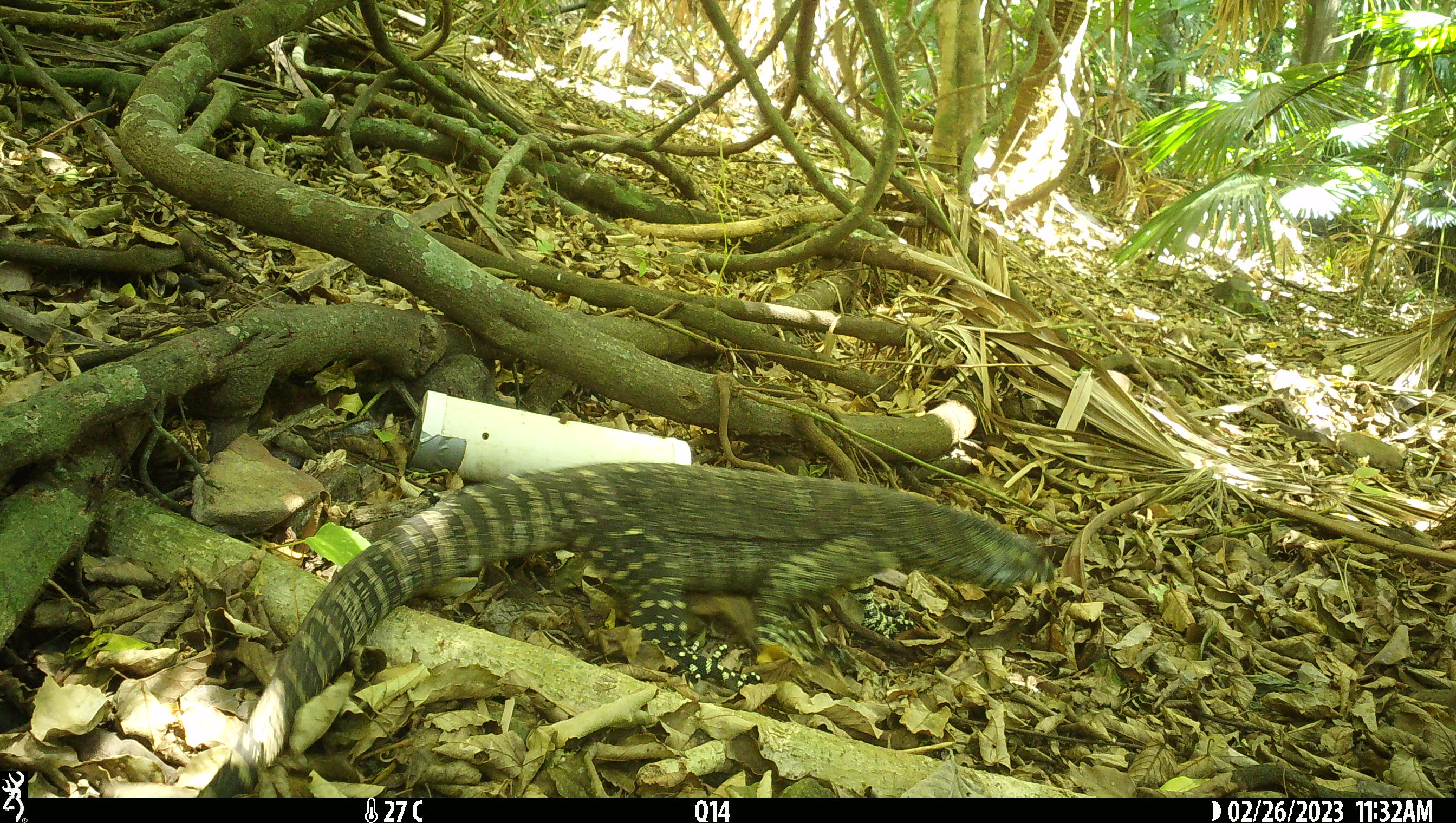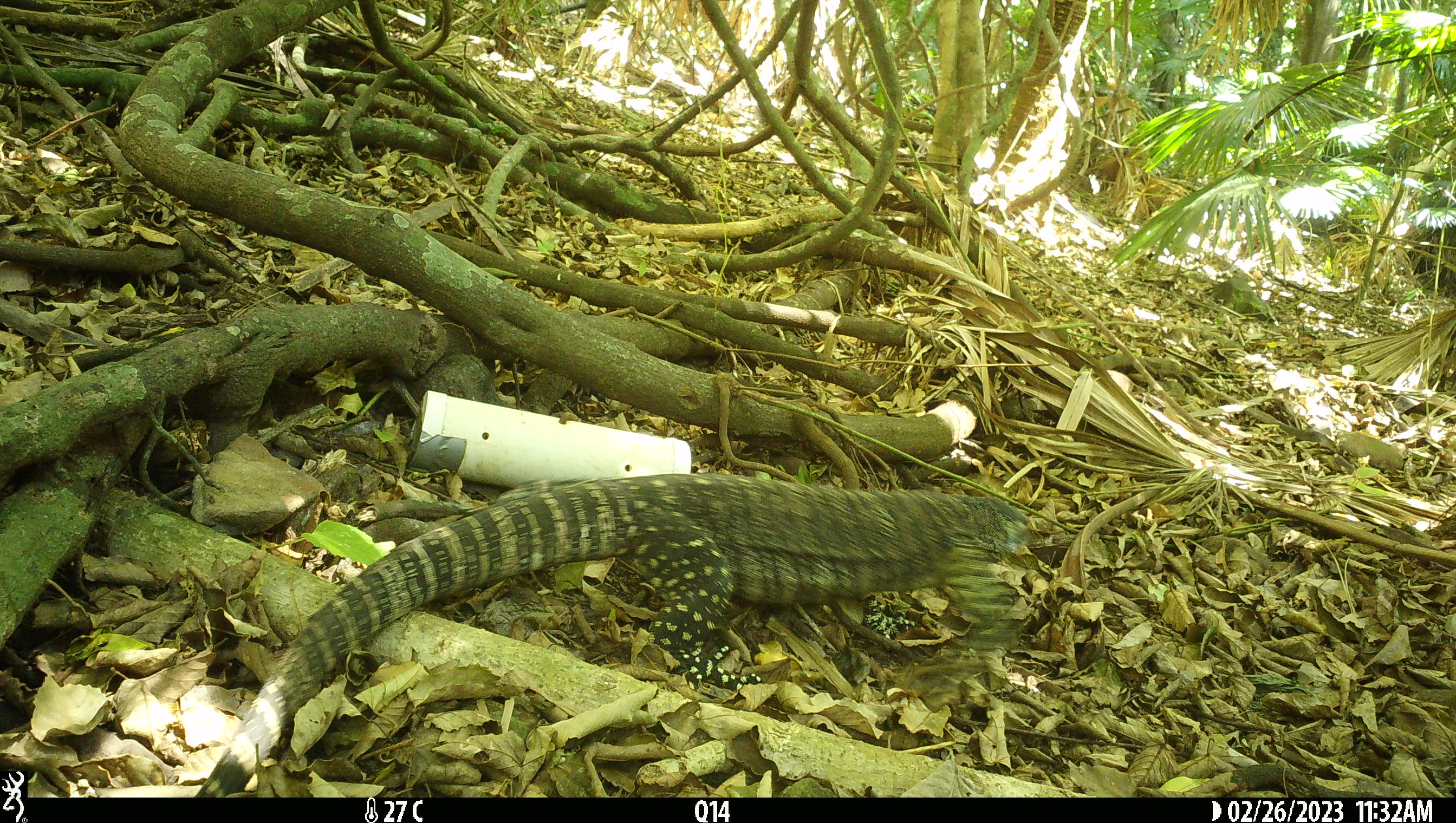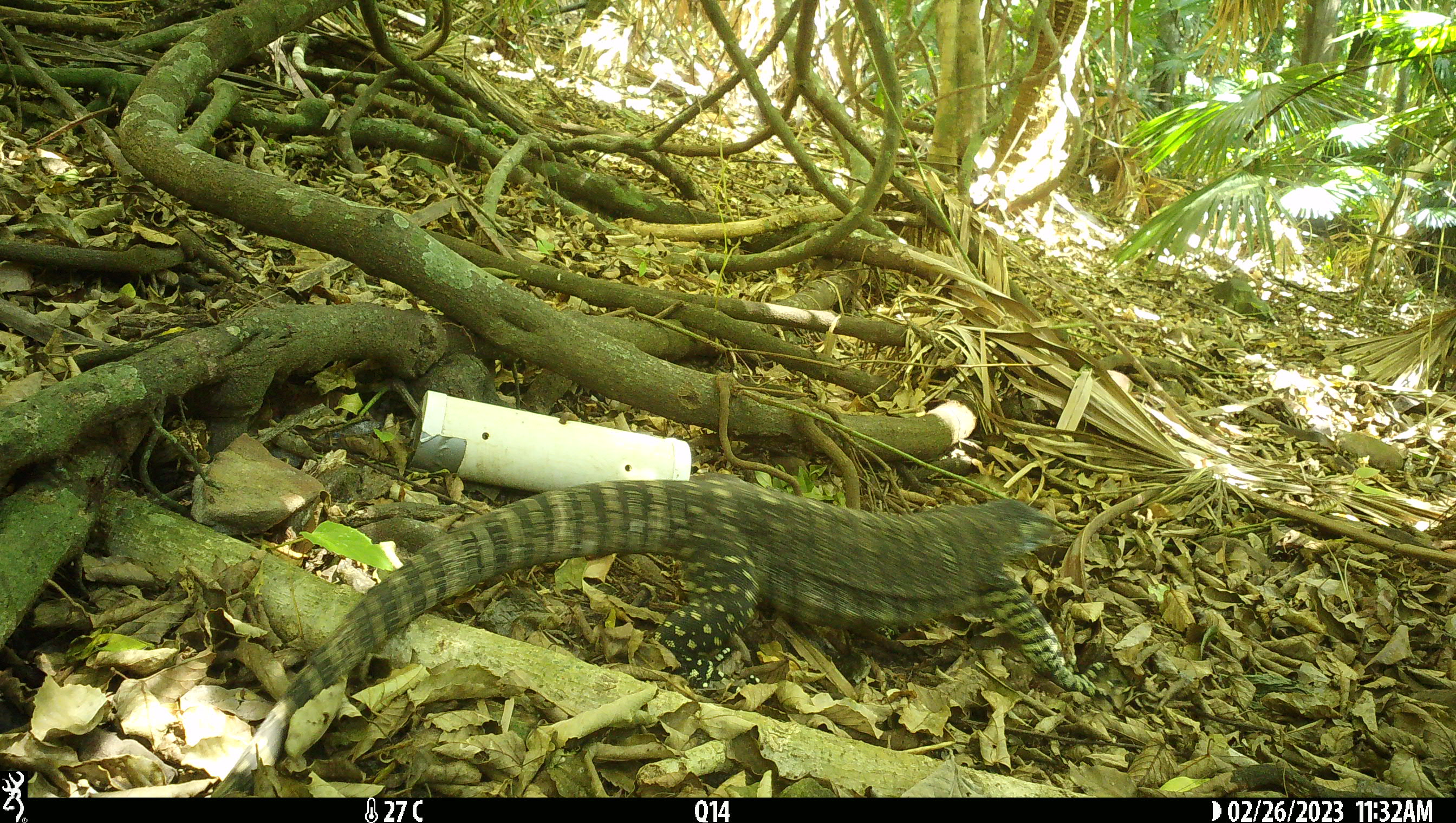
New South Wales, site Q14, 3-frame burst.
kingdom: Animalia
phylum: Chordata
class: Reptilia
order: Squamata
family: Varanidae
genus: Varanus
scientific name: Varanus varius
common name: lace monitor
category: goanna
Goanna (lace monitor) (Varanus varius).